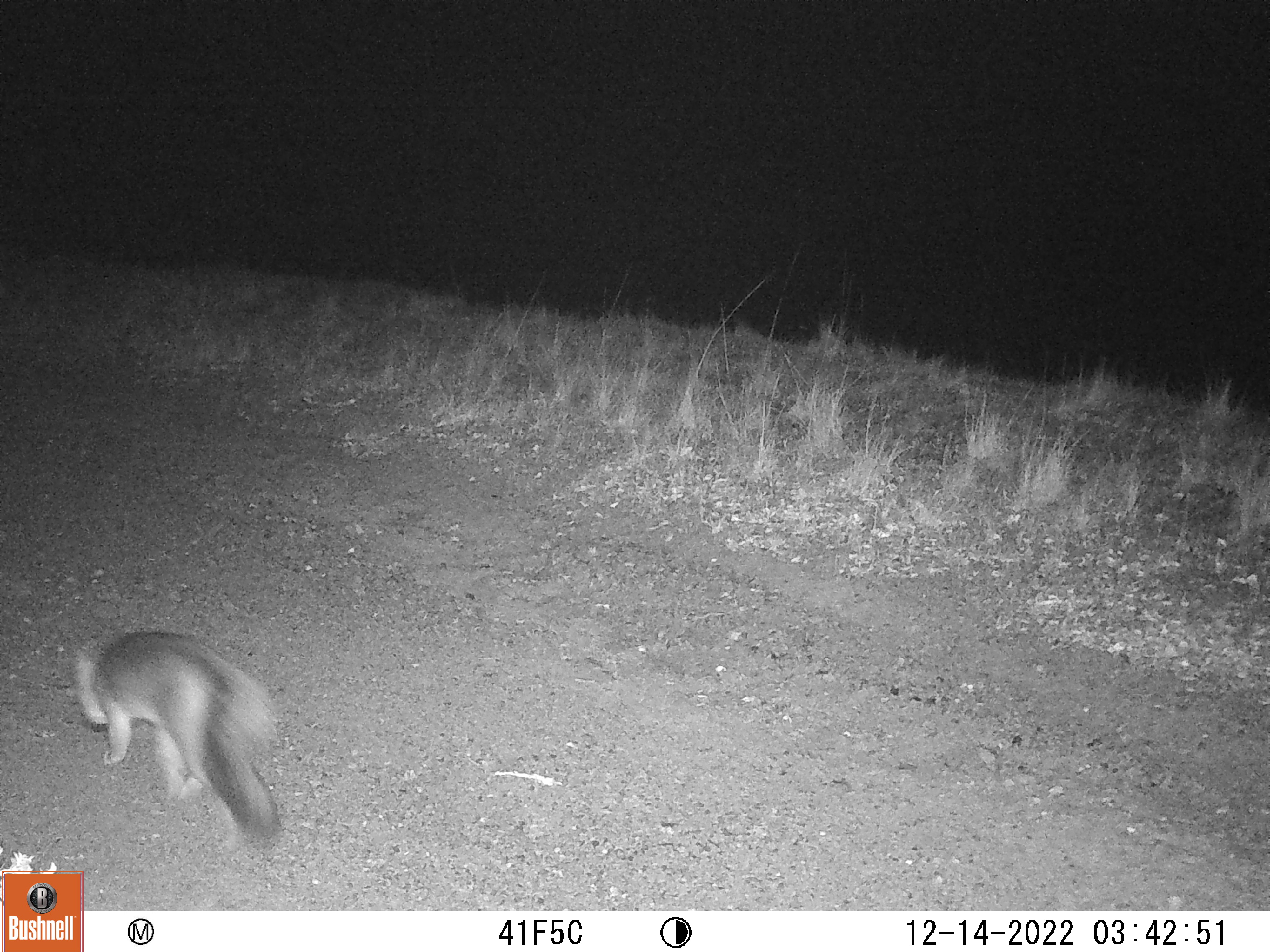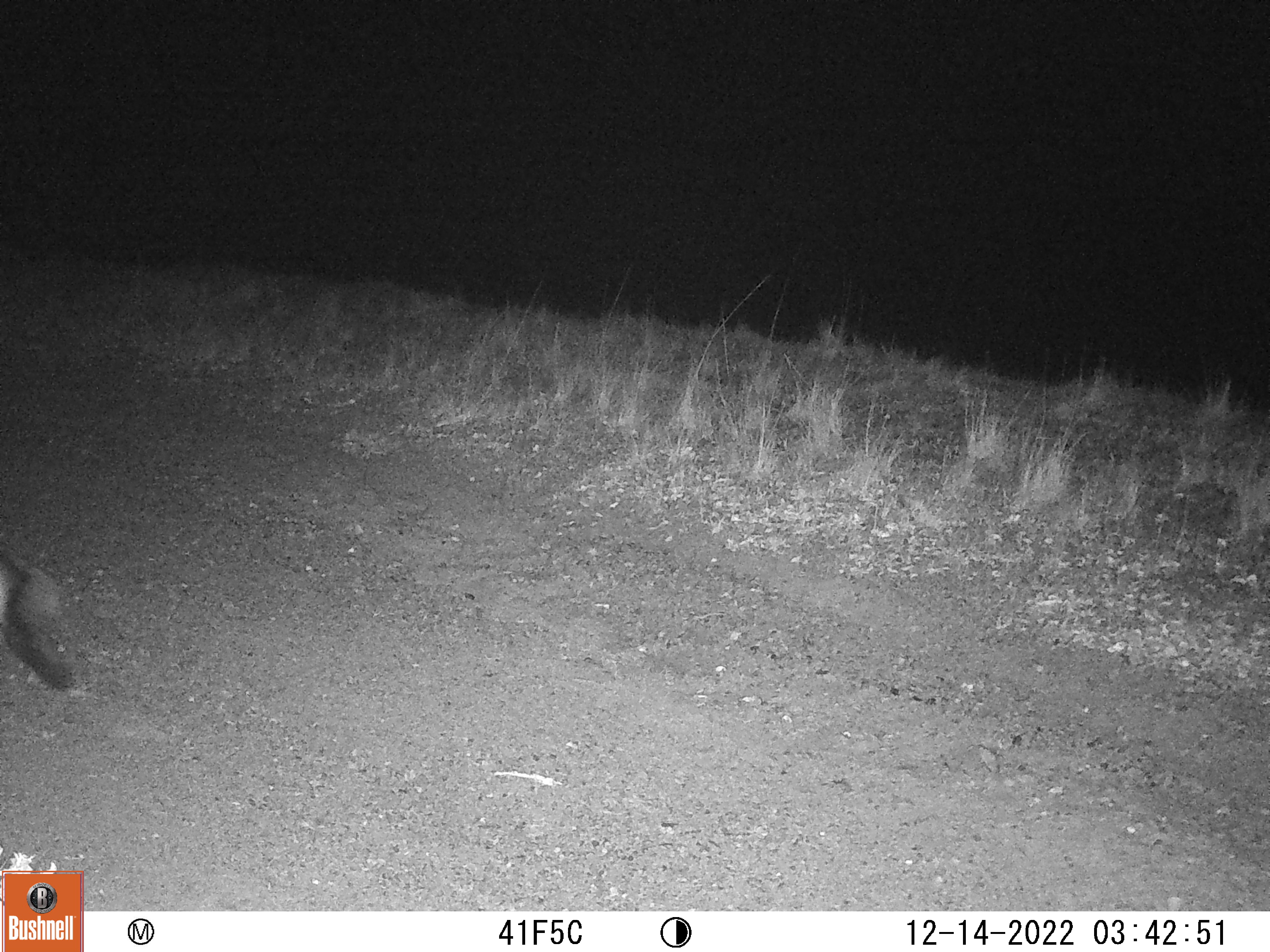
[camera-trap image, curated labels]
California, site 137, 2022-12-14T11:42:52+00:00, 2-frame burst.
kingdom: Animalia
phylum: Chordata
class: Mammalia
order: Carnivora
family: Canidae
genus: Urocyon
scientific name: Urocyon cinereoargenteus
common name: gray fox